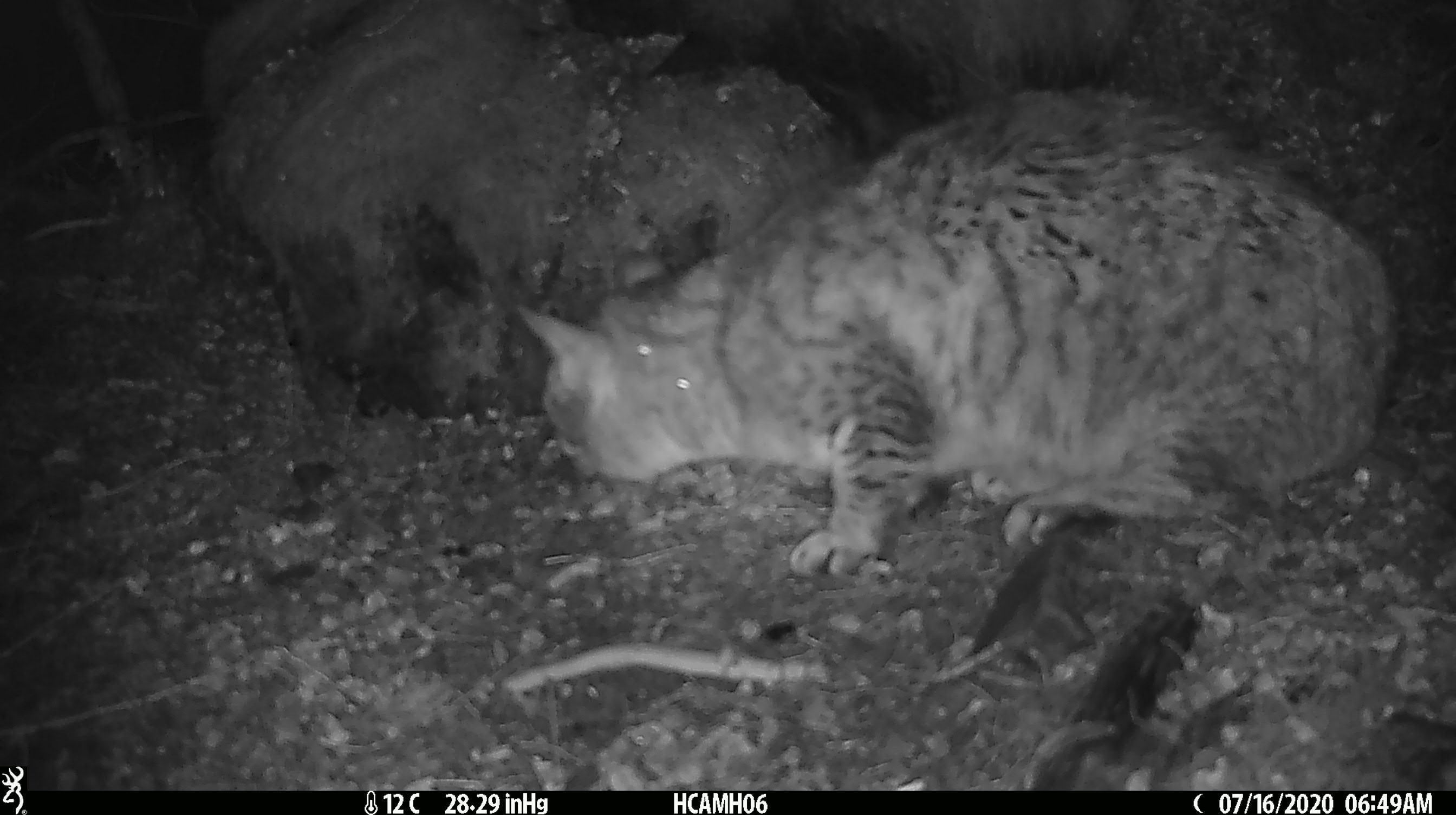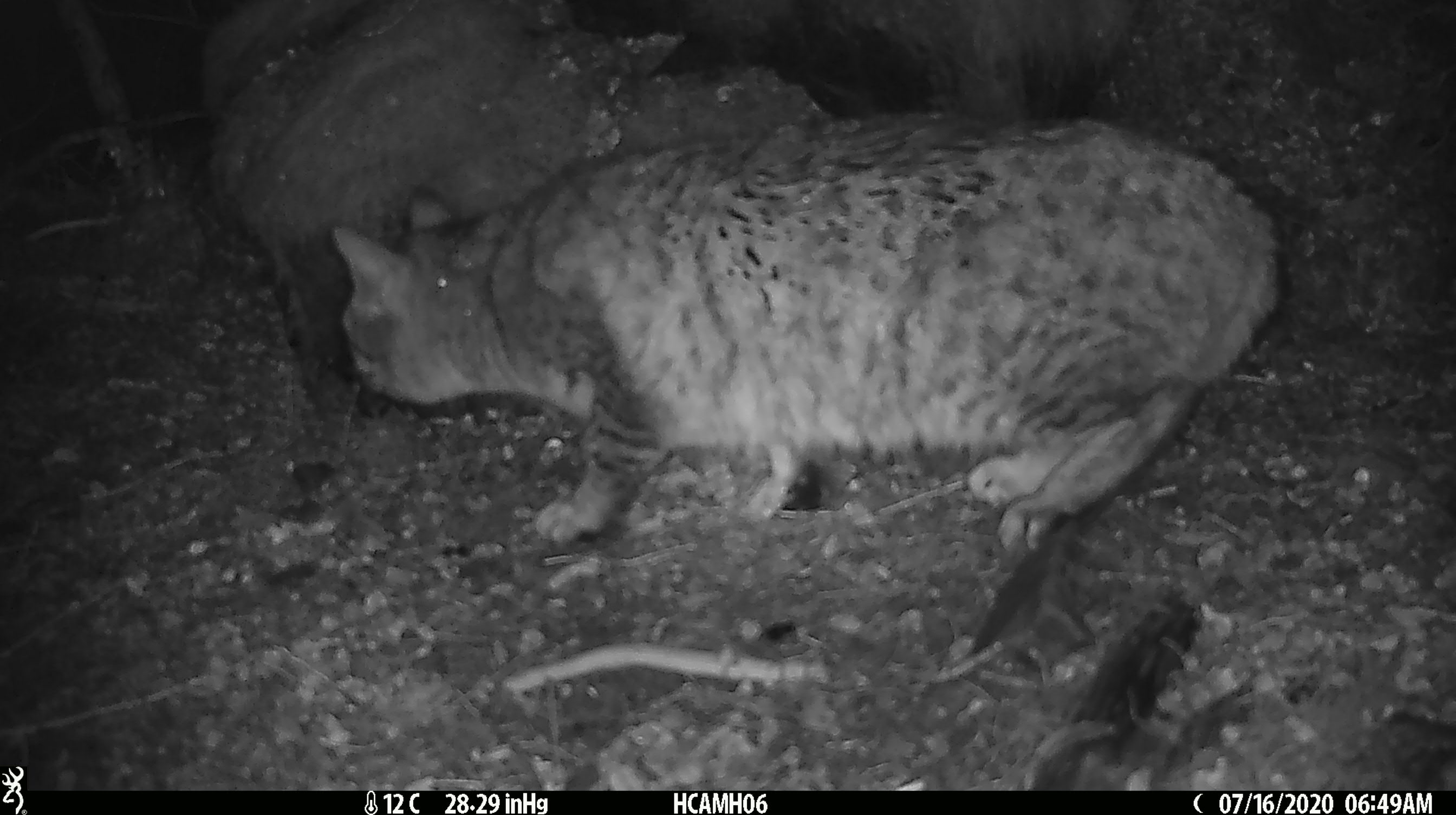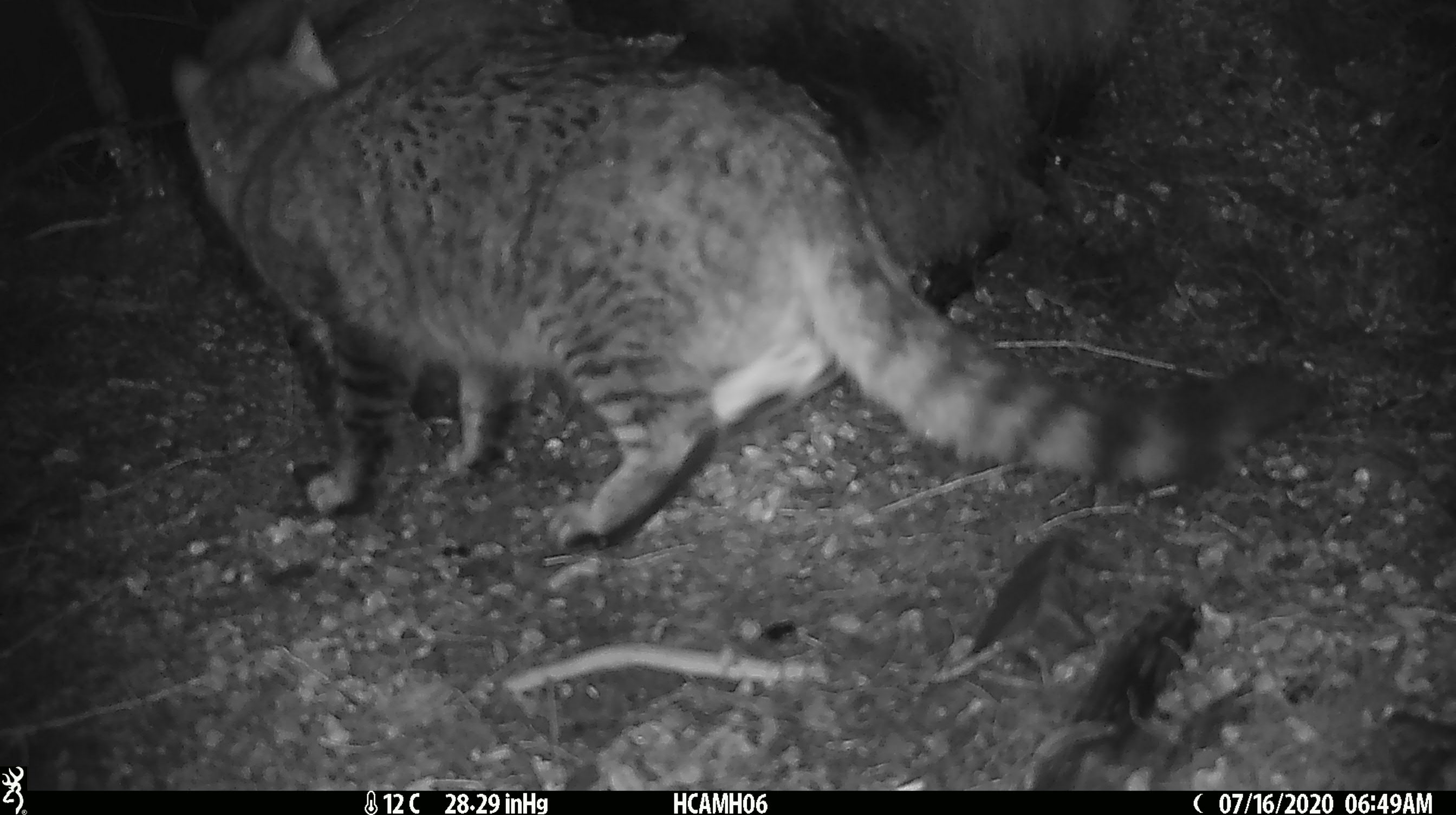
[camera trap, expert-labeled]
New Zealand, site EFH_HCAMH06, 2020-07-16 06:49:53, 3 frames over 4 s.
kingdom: Animalia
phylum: Chordata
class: Mammalia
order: Carnivora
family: Felidae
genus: Felis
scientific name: Felis catus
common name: domestic cat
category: cat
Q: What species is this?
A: Cat (domestic cat) (Felis catus).